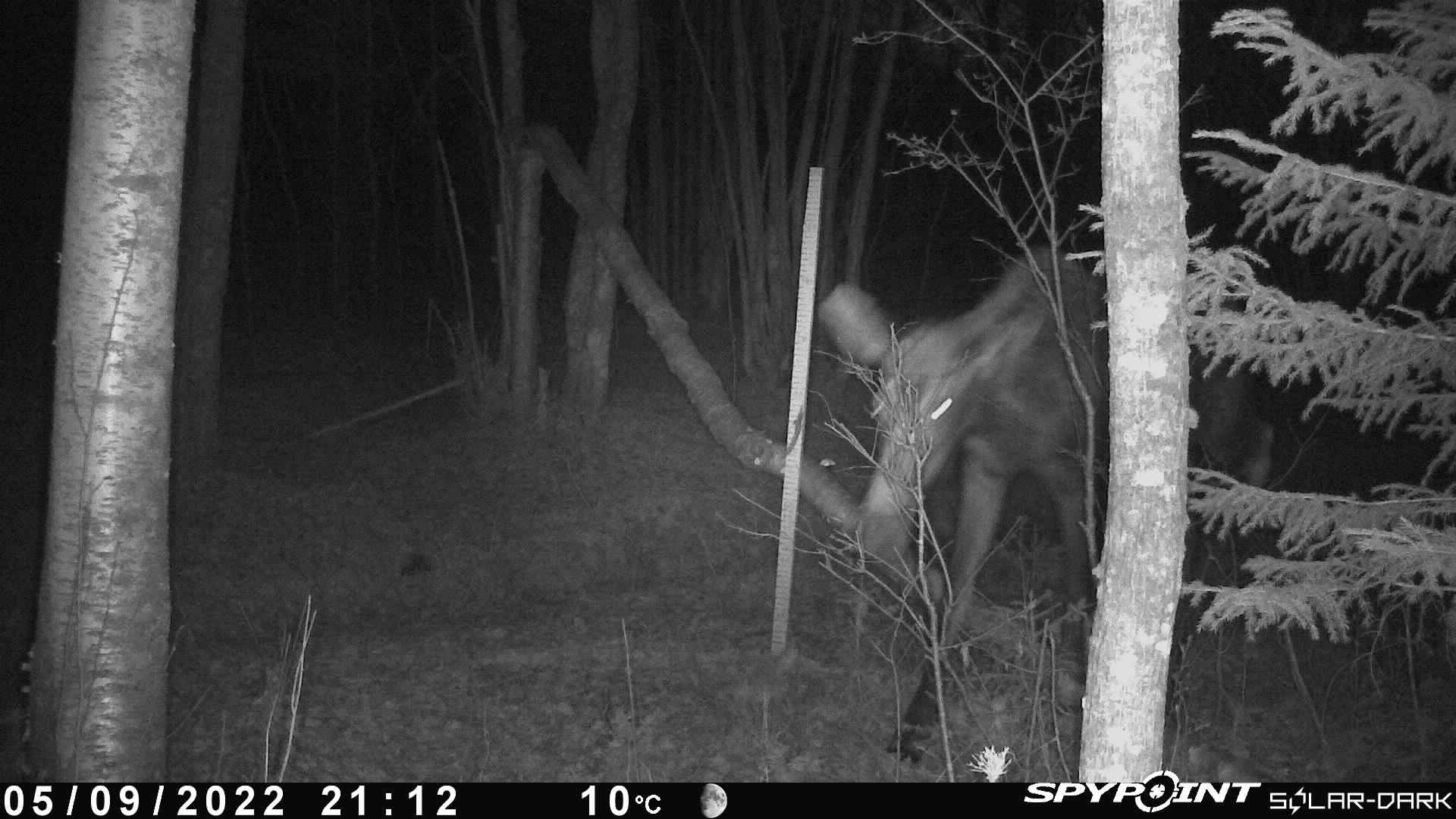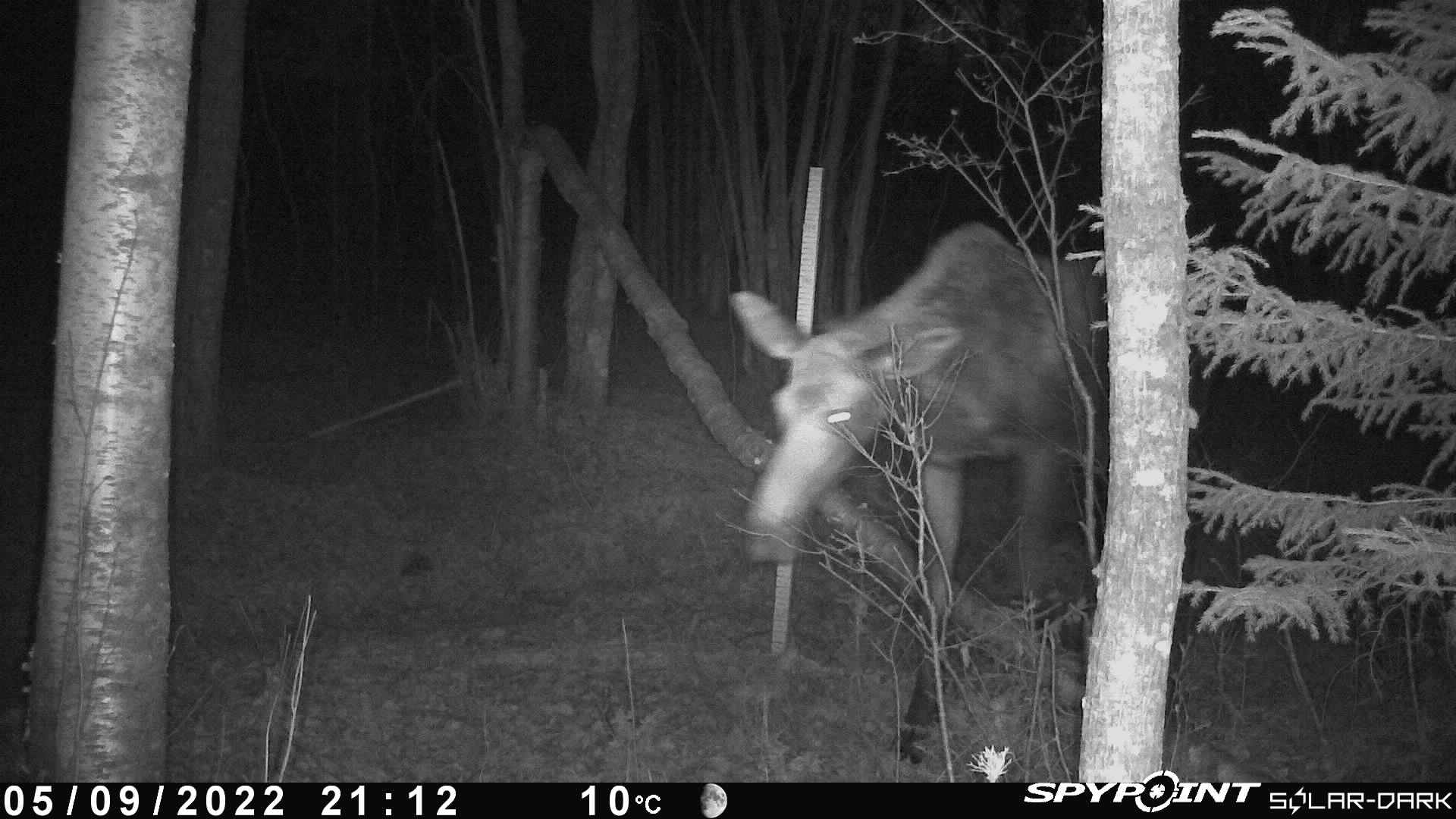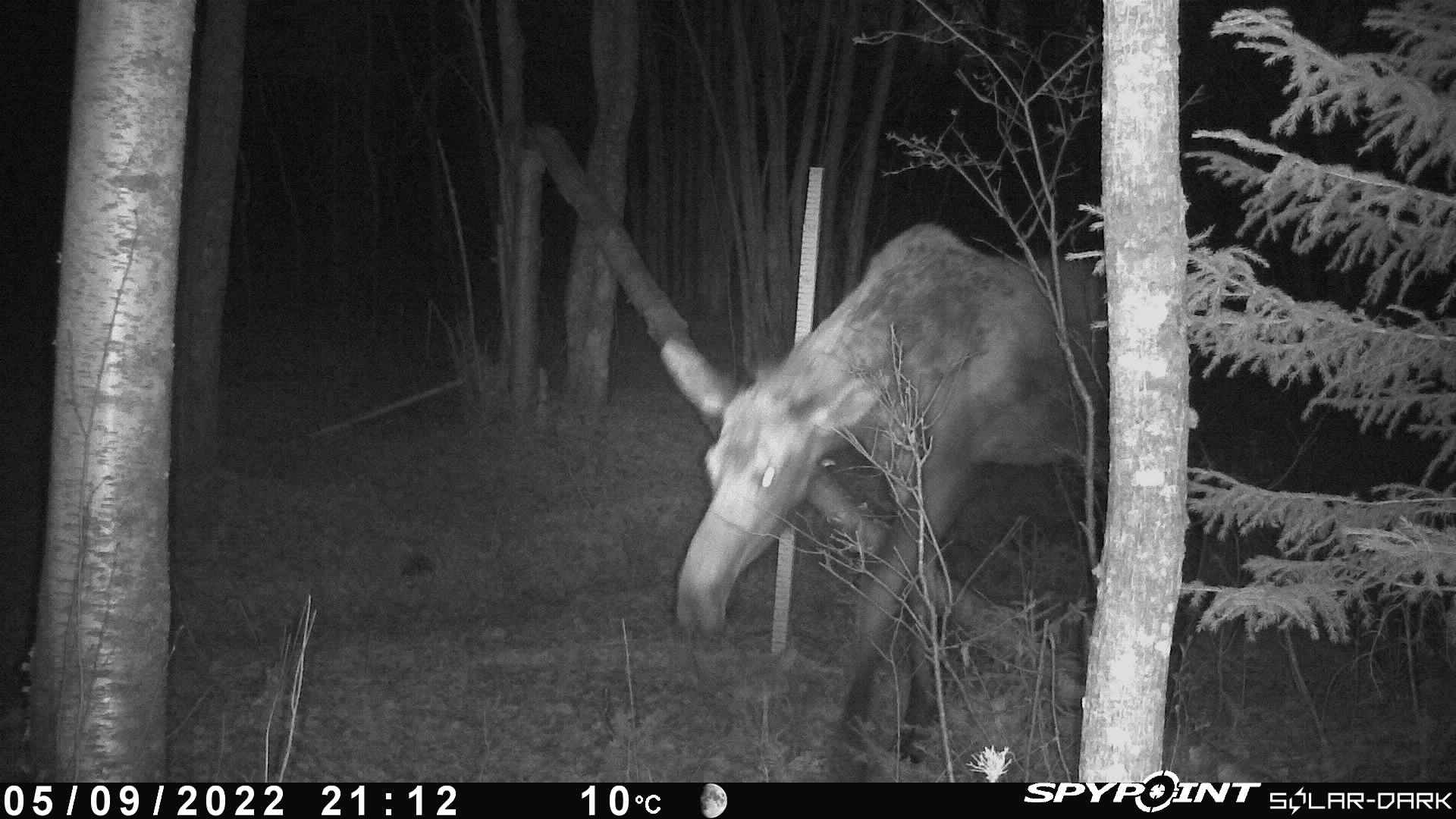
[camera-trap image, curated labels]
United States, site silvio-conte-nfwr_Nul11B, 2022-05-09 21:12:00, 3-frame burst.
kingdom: Animalia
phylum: Chordata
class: Mammalia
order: Artiodactyla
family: Cervidae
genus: Alces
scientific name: Alces alces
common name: moose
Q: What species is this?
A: Moose (Alces alces).